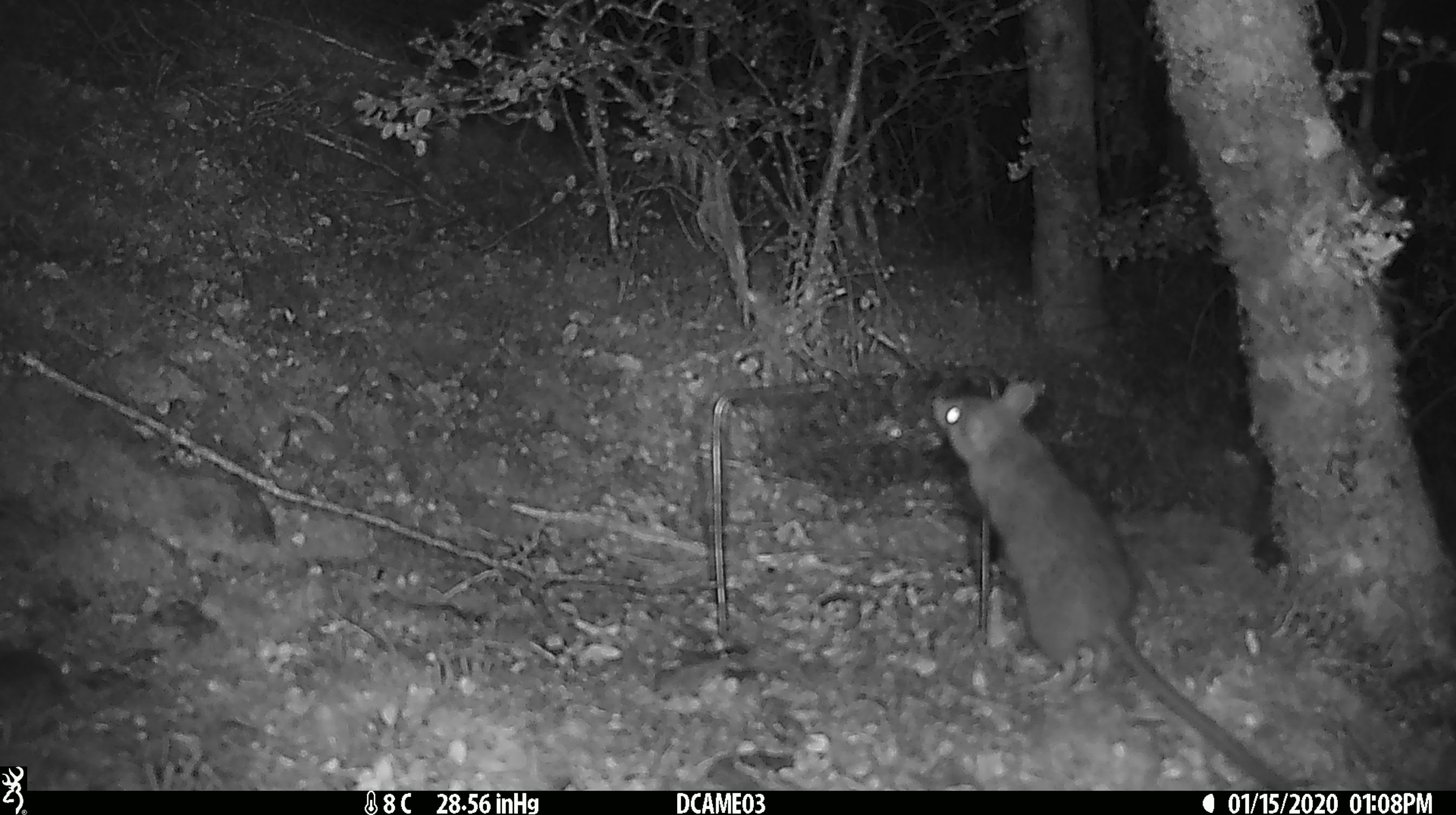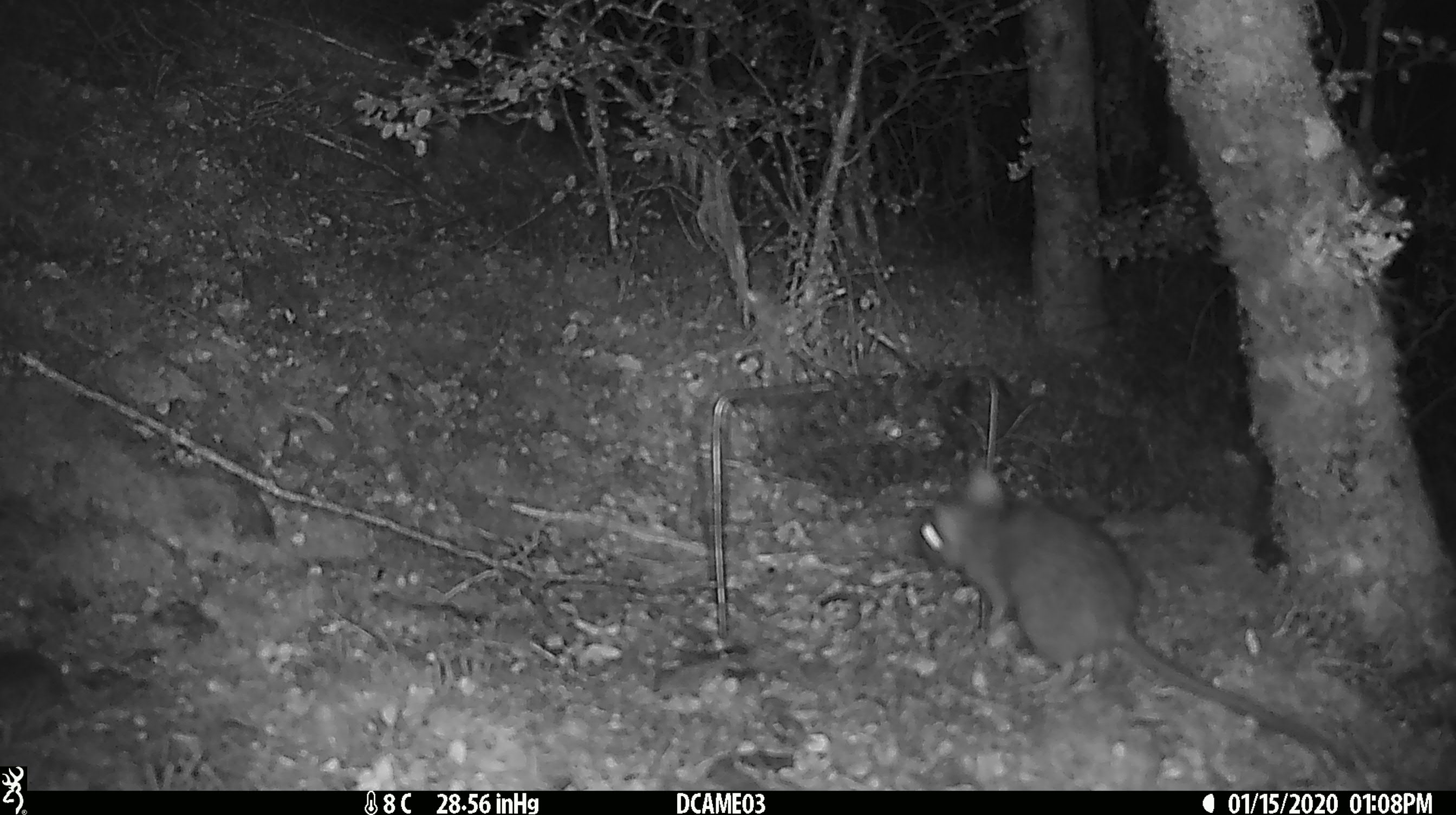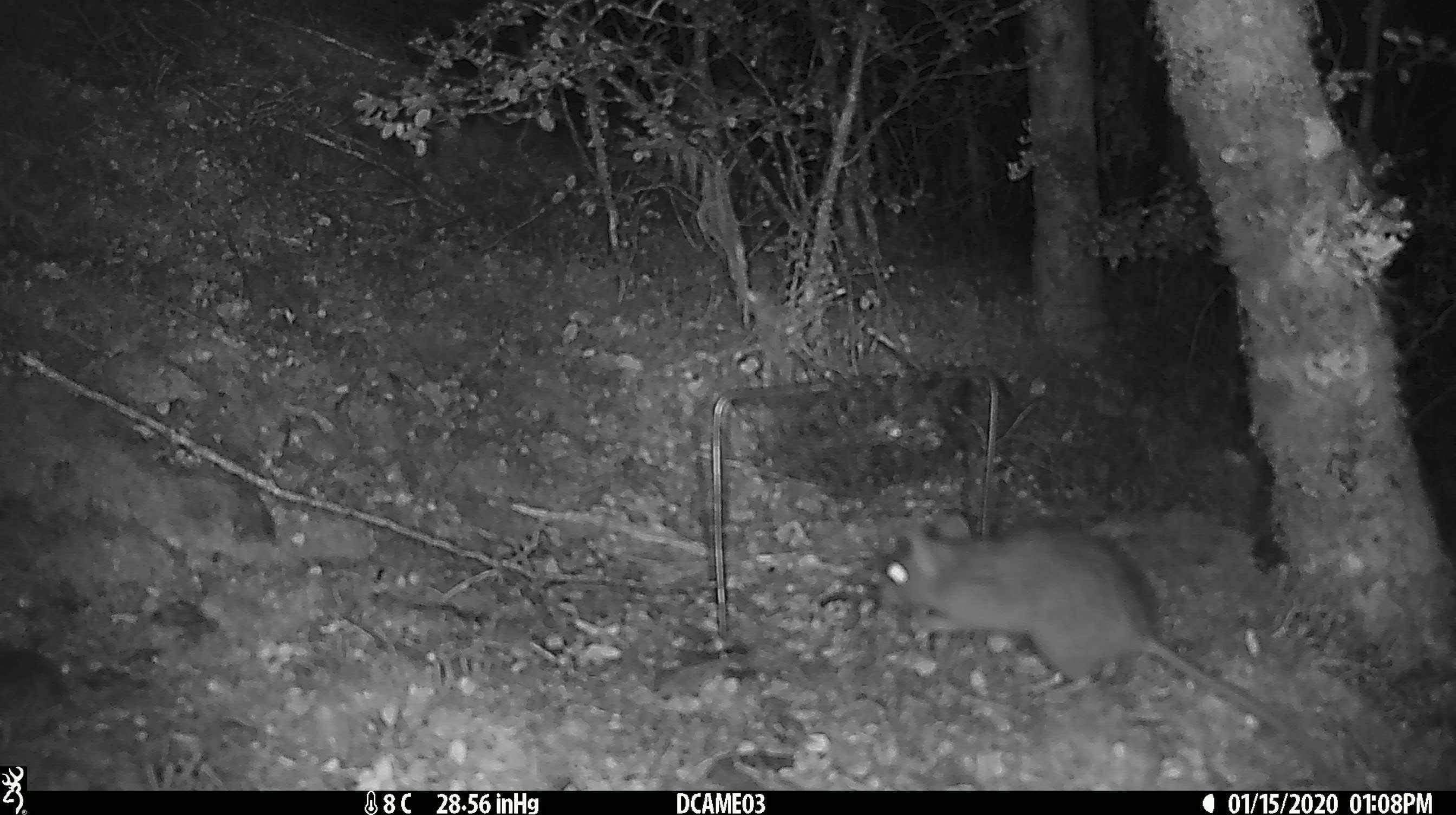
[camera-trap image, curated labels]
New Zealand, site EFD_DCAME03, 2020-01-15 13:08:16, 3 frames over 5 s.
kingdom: Animalia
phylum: Chordata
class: Mammalia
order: Rodentia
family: Muridae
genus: Rattus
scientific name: Rattus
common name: rat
Rat (Rattus).